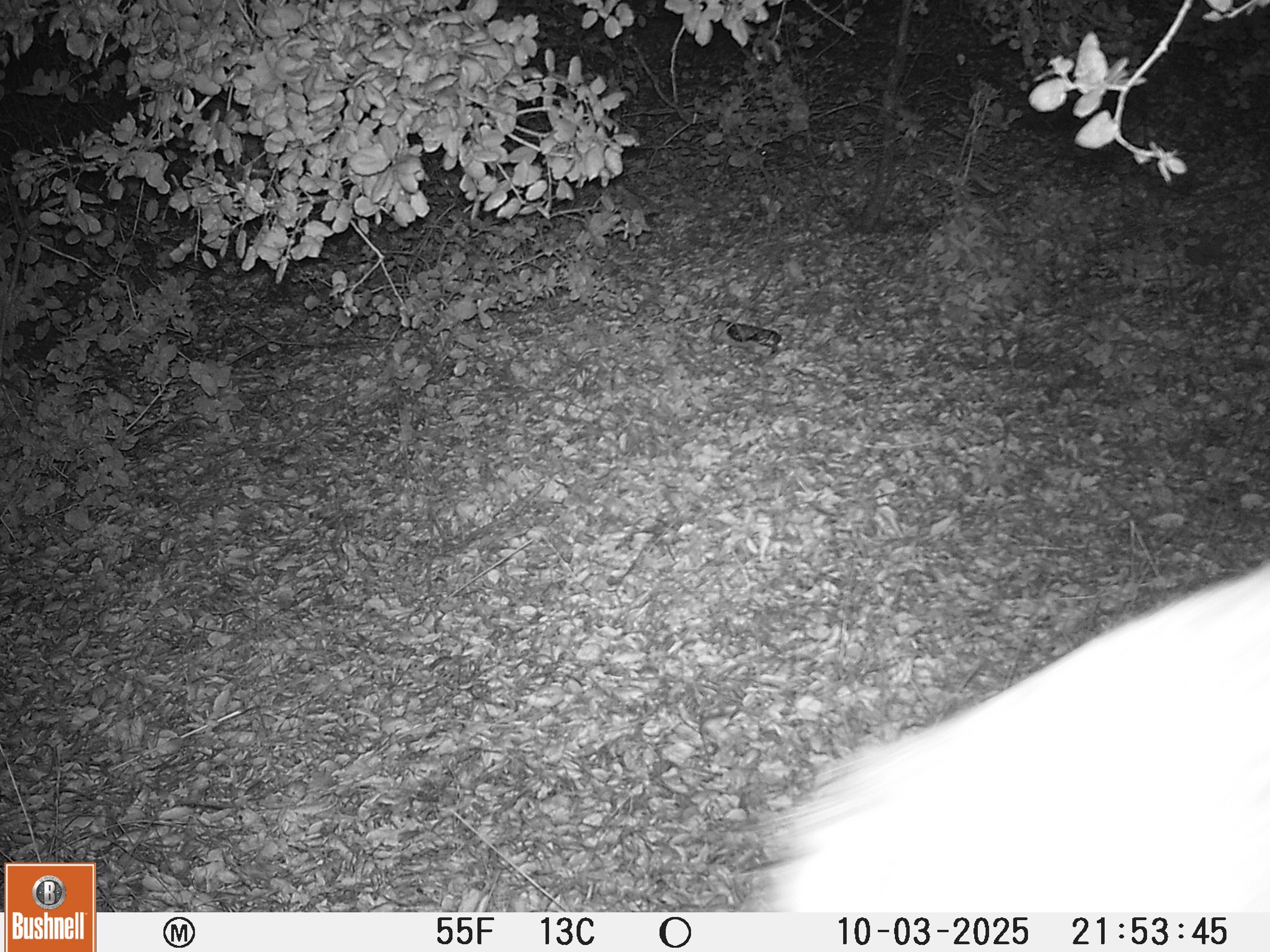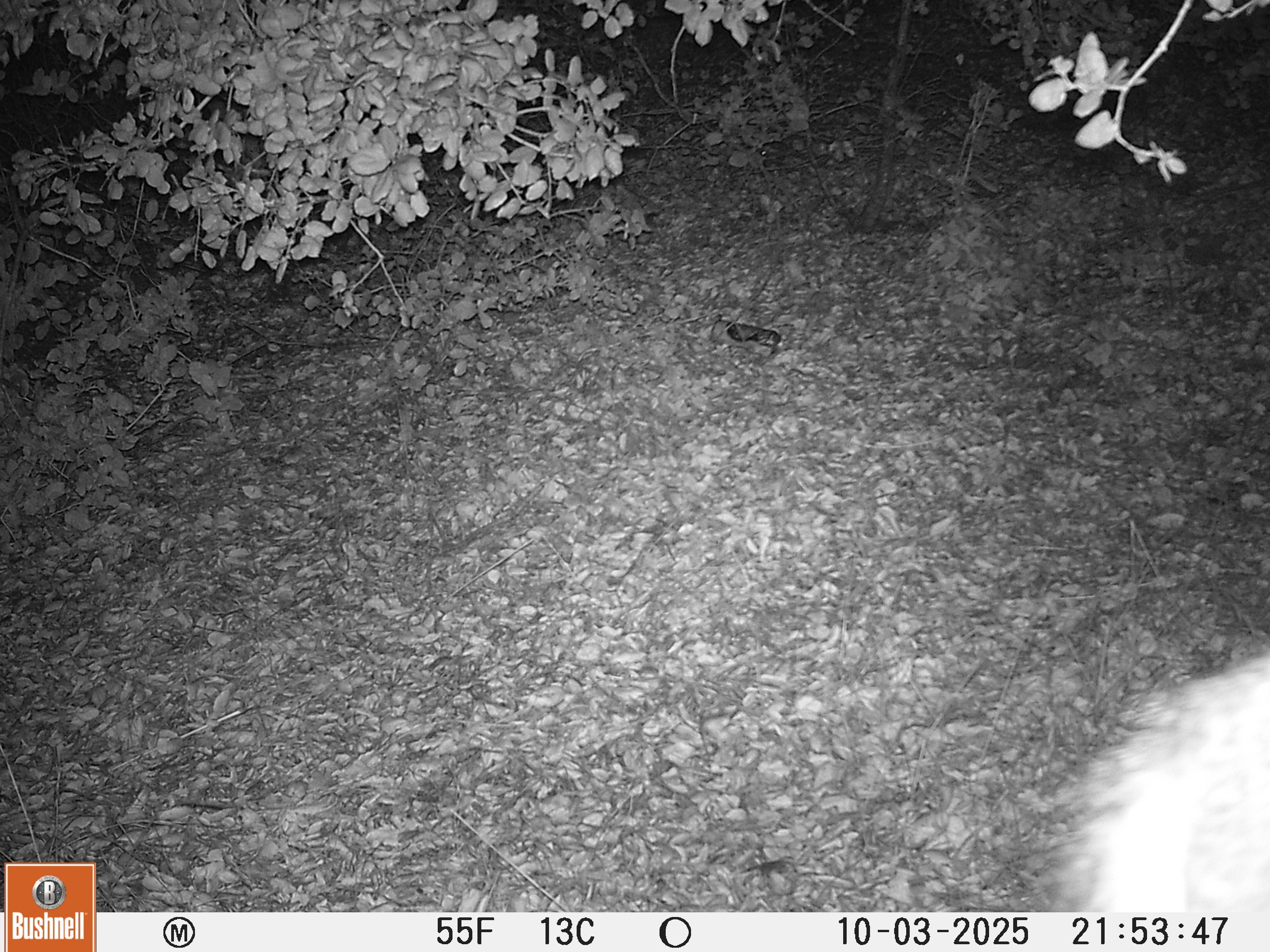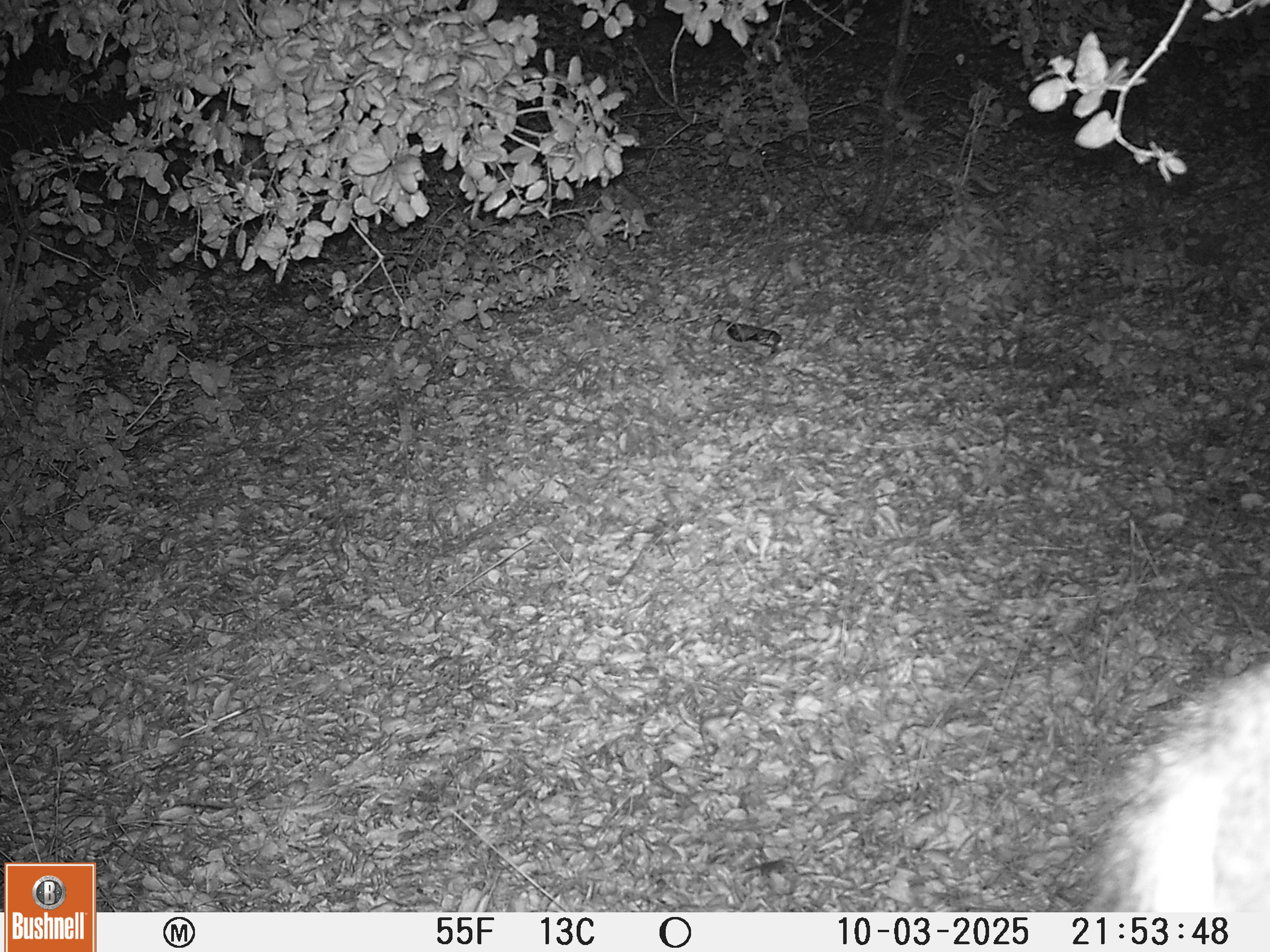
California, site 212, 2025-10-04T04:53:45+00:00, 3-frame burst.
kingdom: Animalia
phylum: Chordata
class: Mammalia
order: Artiodactyla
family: Cervidae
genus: Odocoileus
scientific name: Odocoileus hemionus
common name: mule deer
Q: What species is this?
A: Mule deer (Odocoileus hemionus).